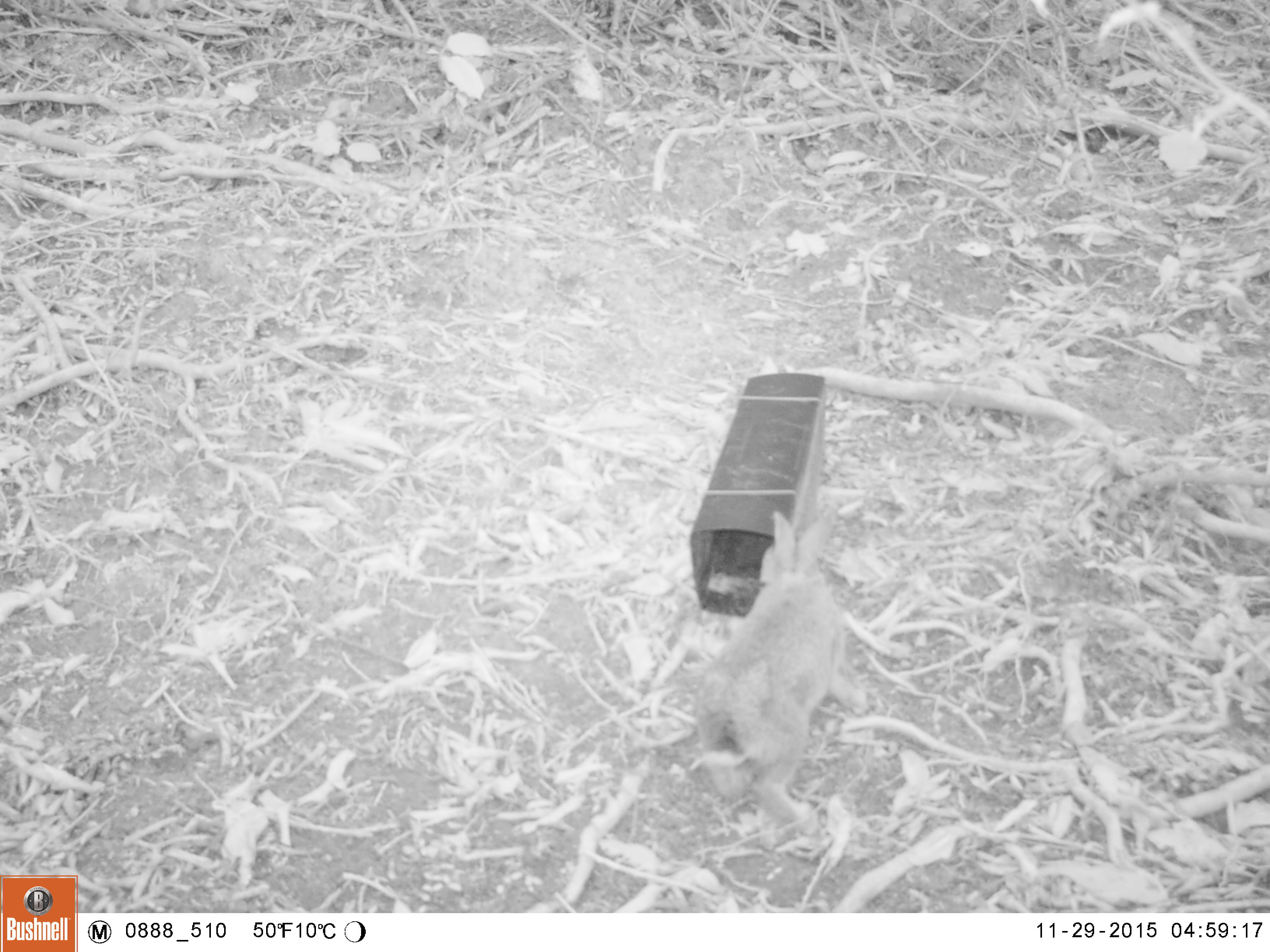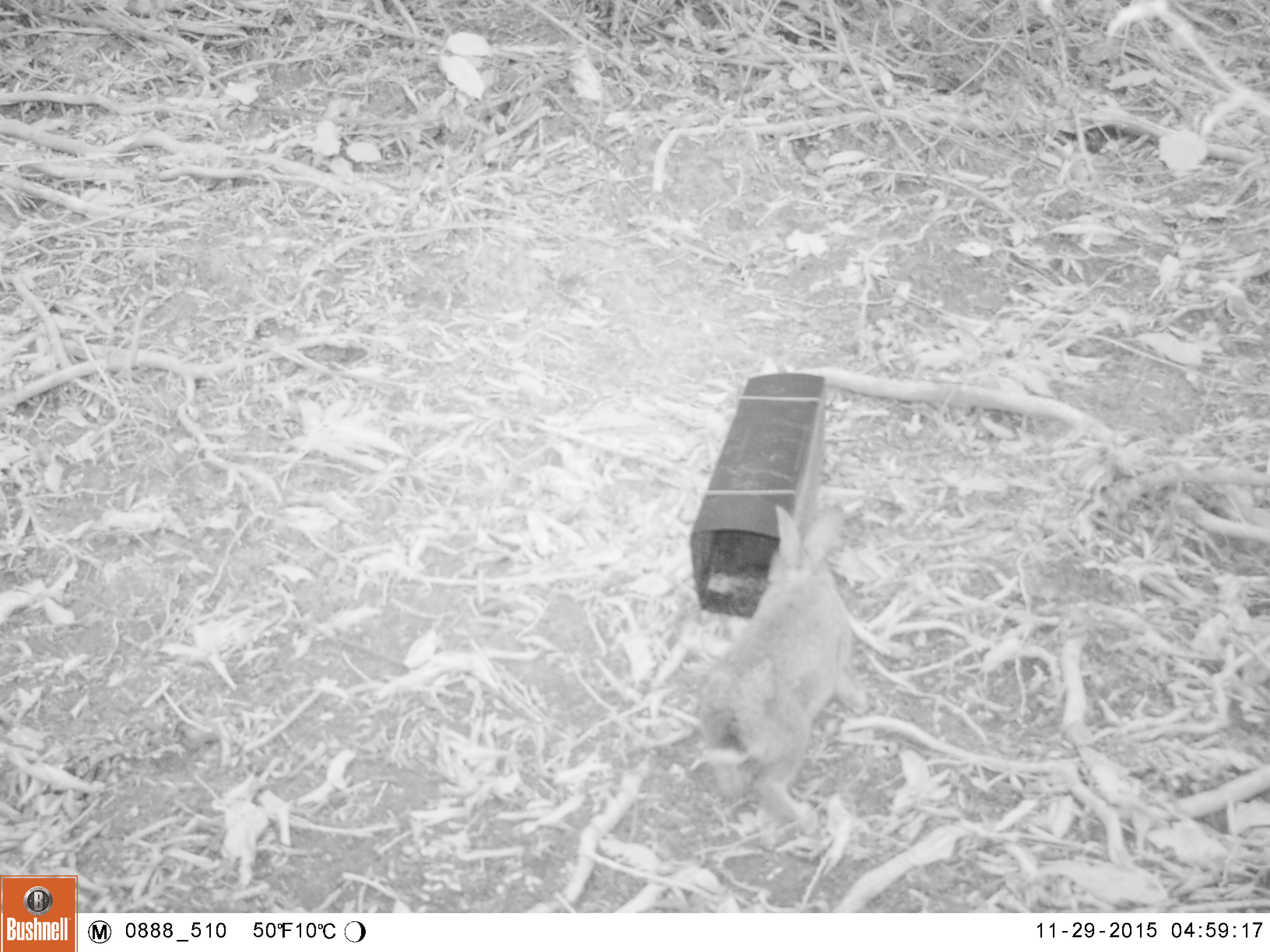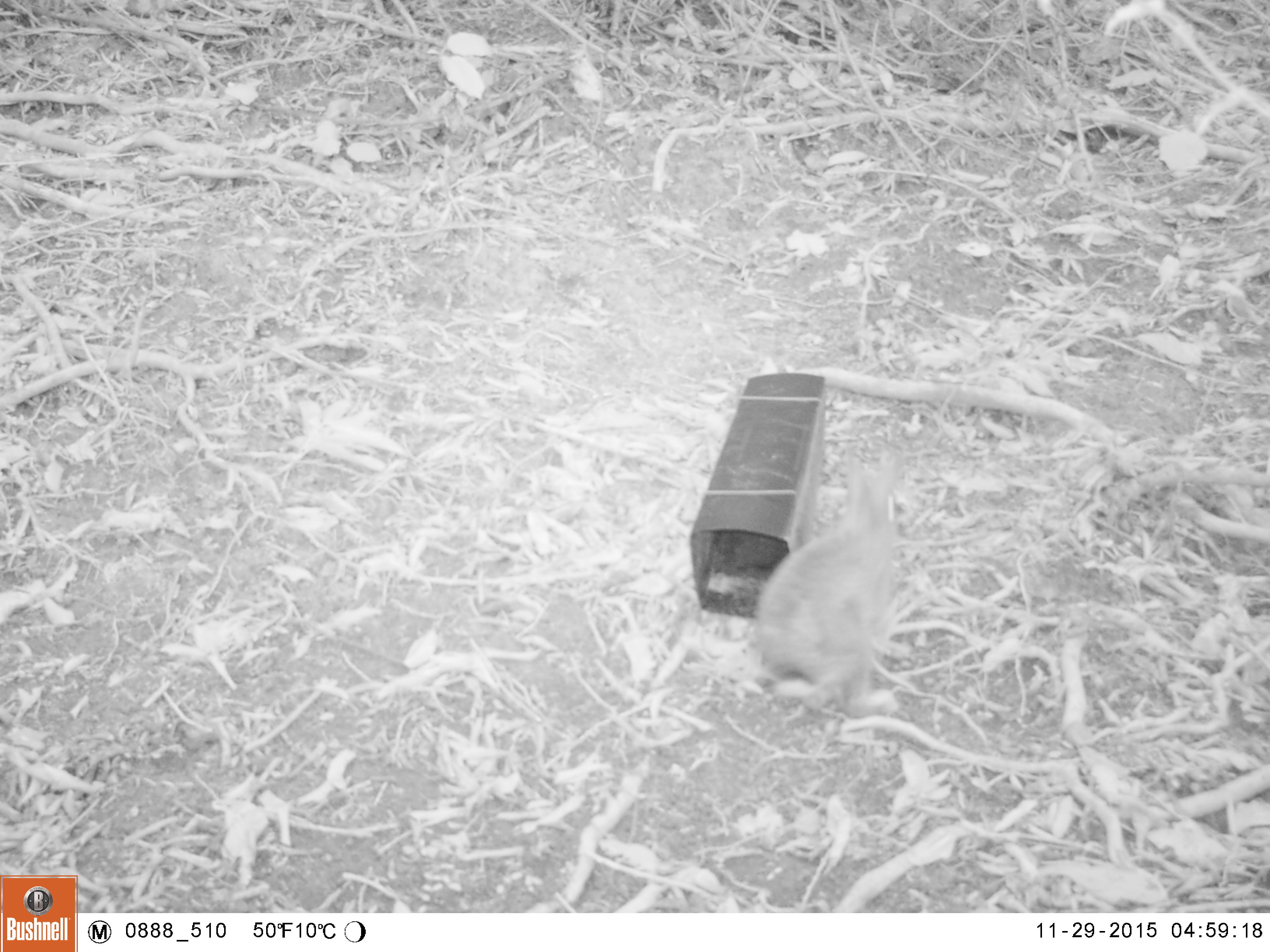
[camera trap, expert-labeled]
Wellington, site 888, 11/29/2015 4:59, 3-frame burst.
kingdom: Animalia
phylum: Chordata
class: Mammalia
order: Lagomorpha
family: Leporidae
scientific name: Leporidae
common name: rabbit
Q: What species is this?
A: Rabbit (Leporidae).